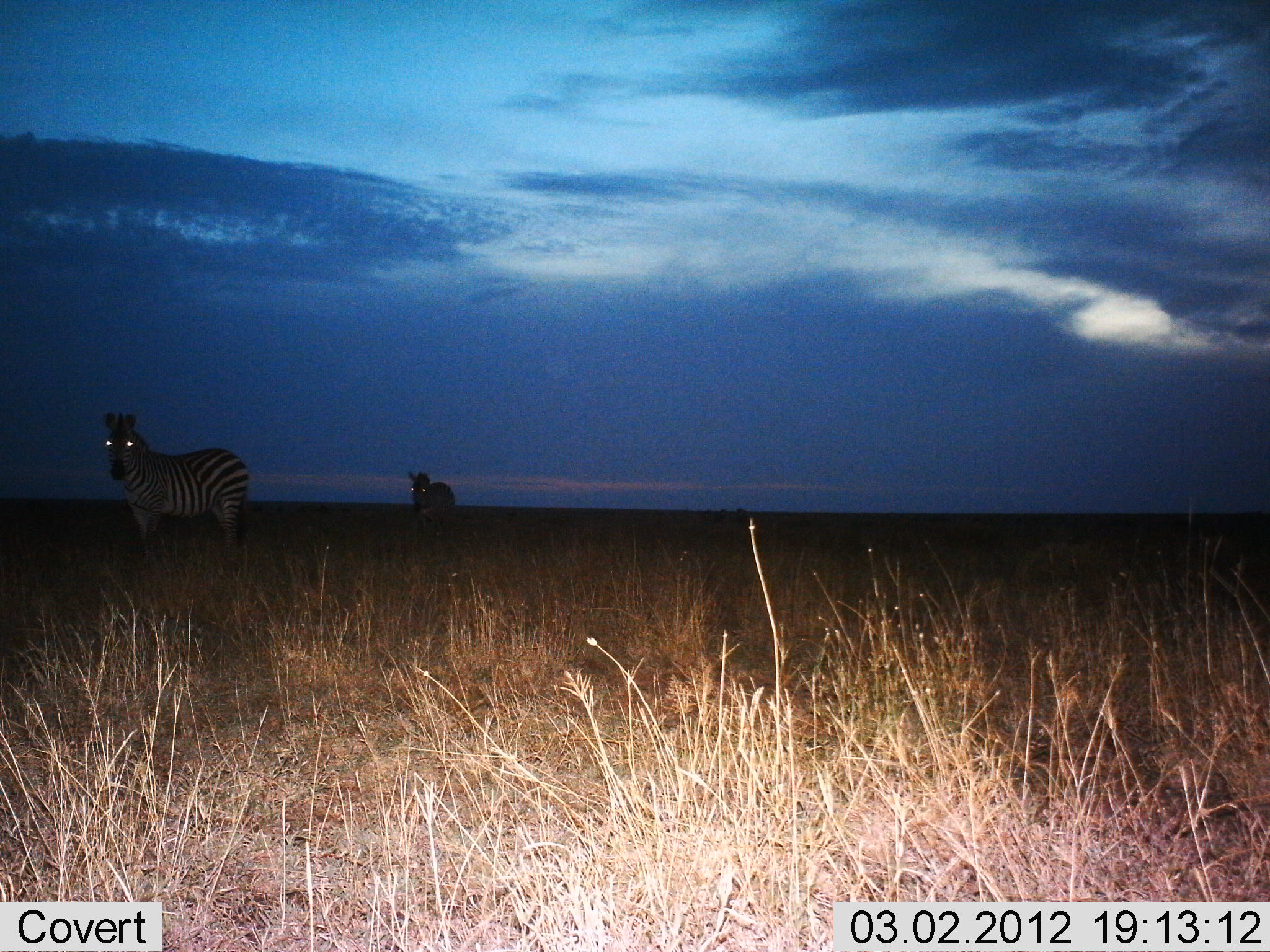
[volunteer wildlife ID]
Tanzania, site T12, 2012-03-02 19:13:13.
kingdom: Animalia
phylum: Chordata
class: Mammalia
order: Perissodactyla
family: Equidae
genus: Equus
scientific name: Equus quagga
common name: plains zebra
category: zebra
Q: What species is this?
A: Zebra (plains zebra) (Equus quagga).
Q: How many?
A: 2.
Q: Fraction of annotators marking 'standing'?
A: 89%.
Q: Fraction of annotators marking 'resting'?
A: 0%.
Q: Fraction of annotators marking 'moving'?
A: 11%.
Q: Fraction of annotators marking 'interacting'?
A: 0%.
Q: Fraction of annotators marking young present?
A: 0%.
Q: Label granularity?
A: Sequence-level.